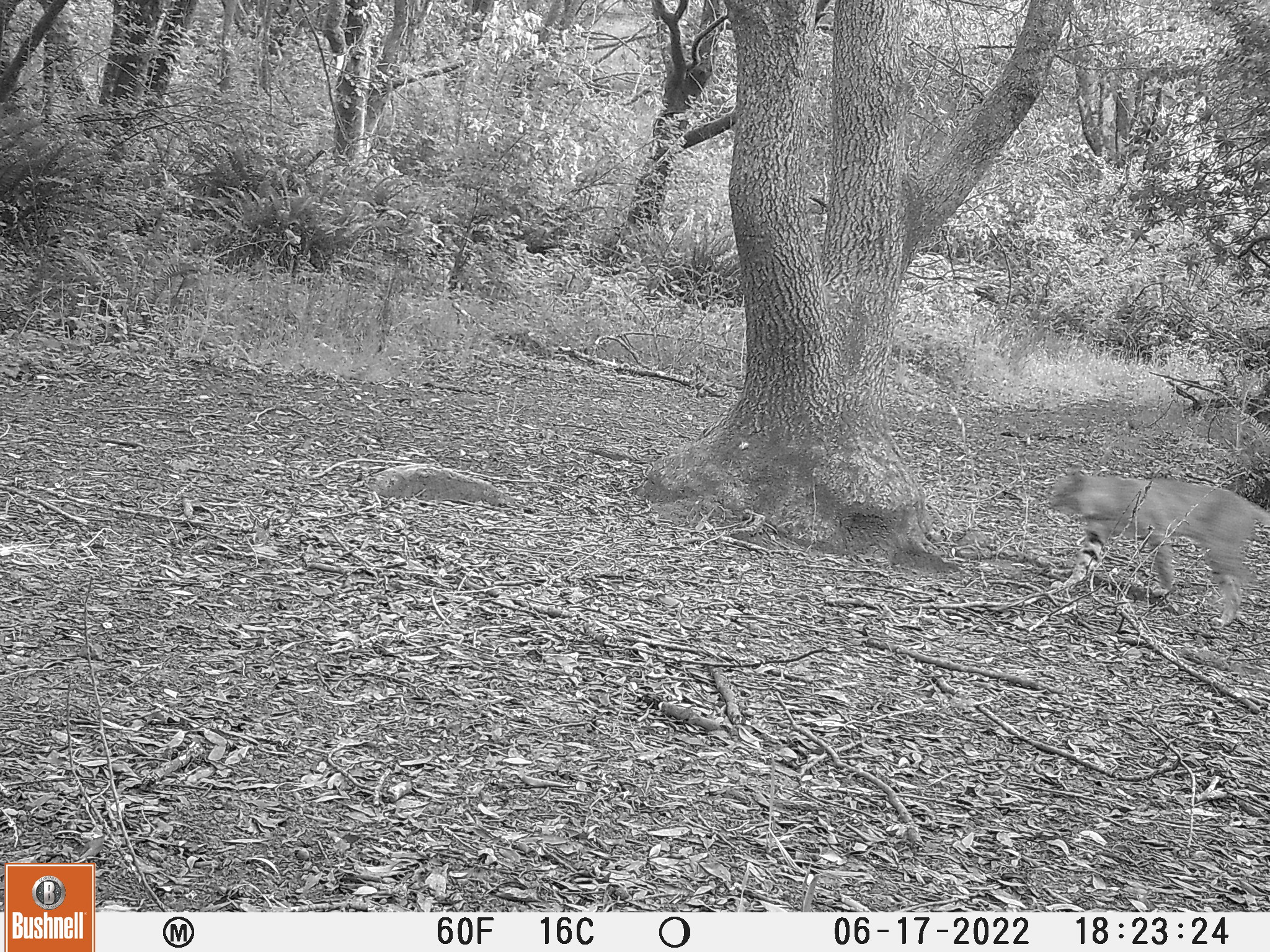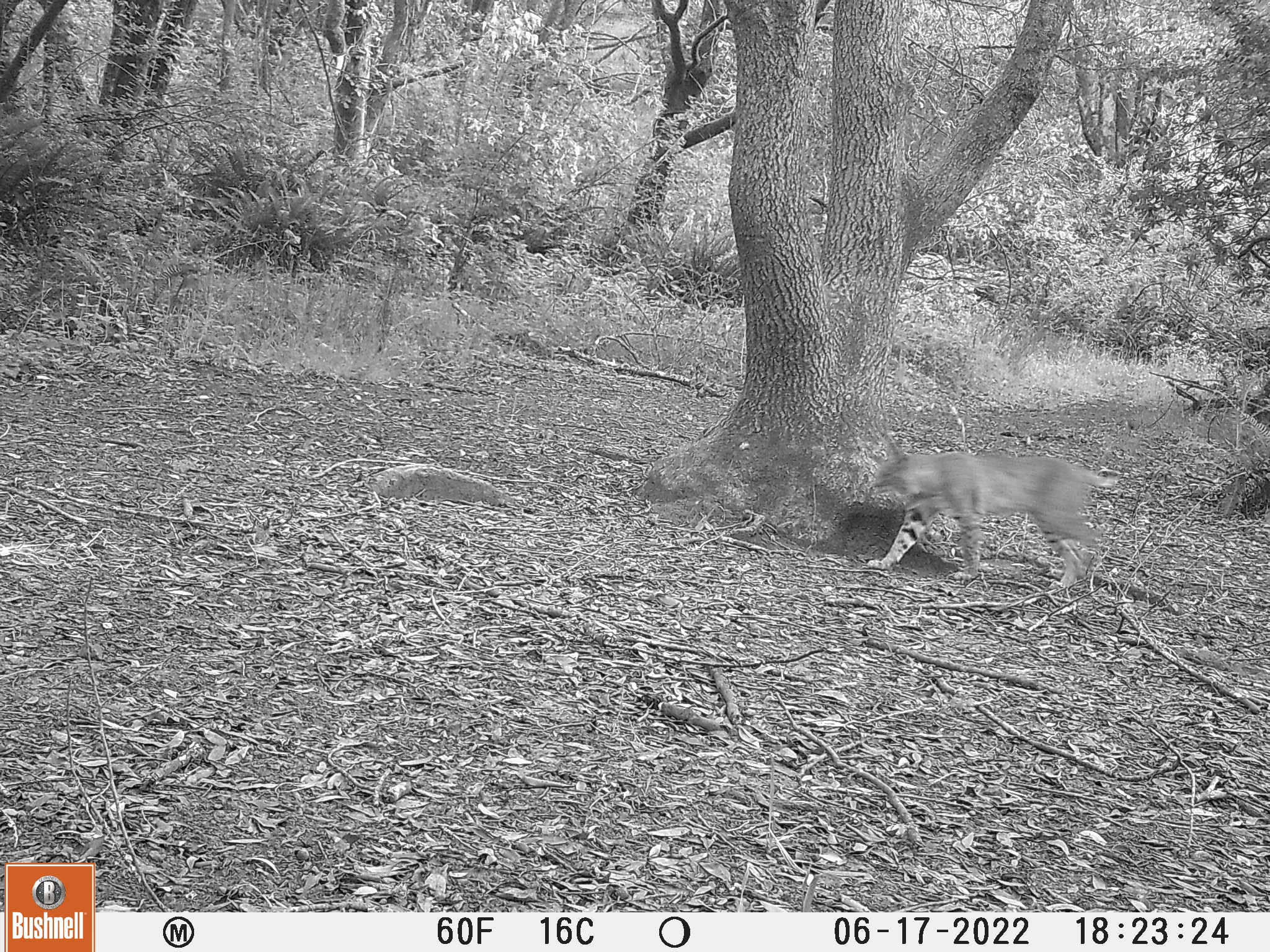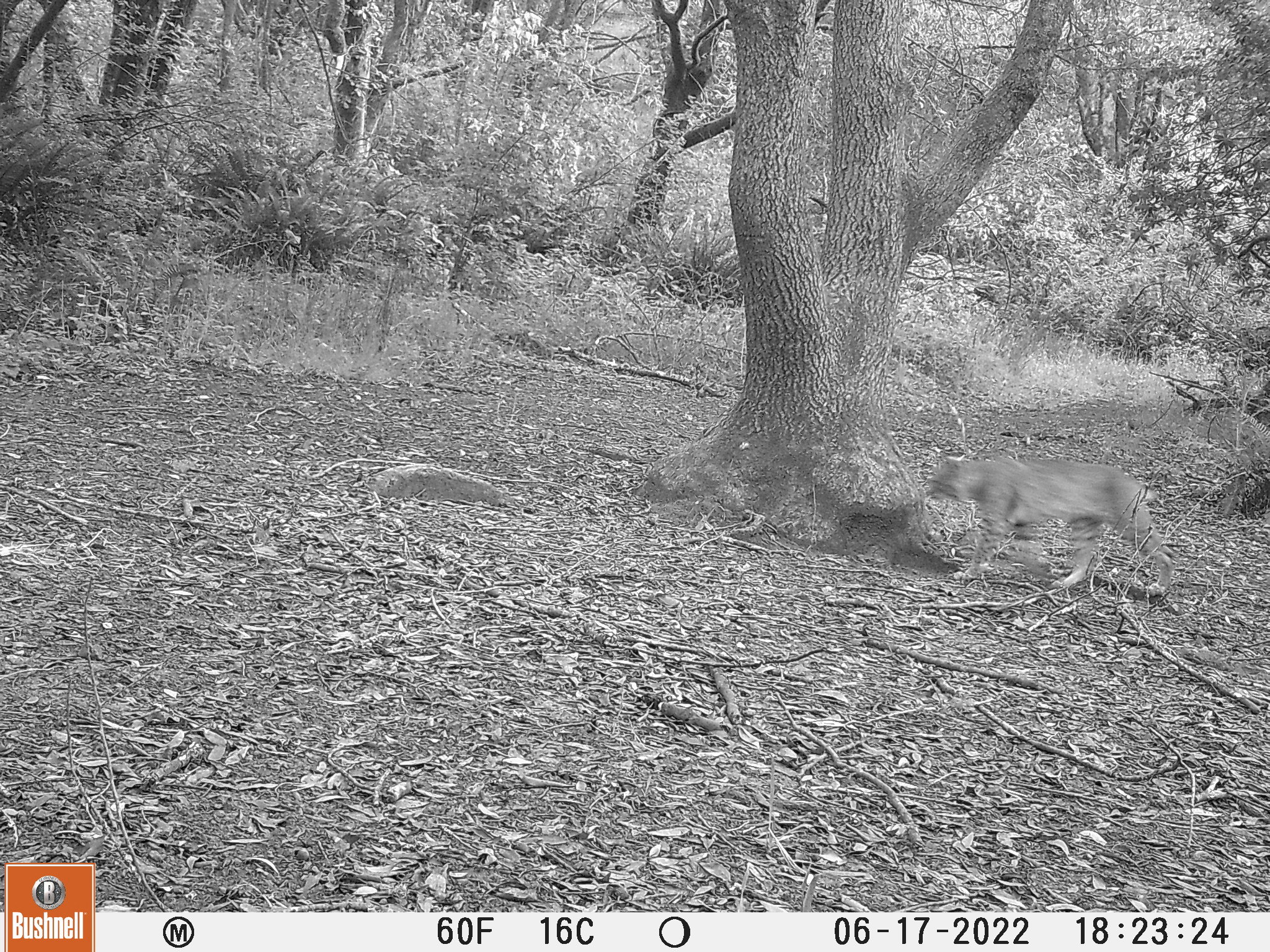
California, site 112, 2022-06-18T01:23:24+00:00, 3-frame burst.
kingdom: Animalia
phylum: Chordata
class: Mammalia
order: Carnivora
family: Felidae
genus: Lynx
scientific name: Lynx rufus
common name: bobcat